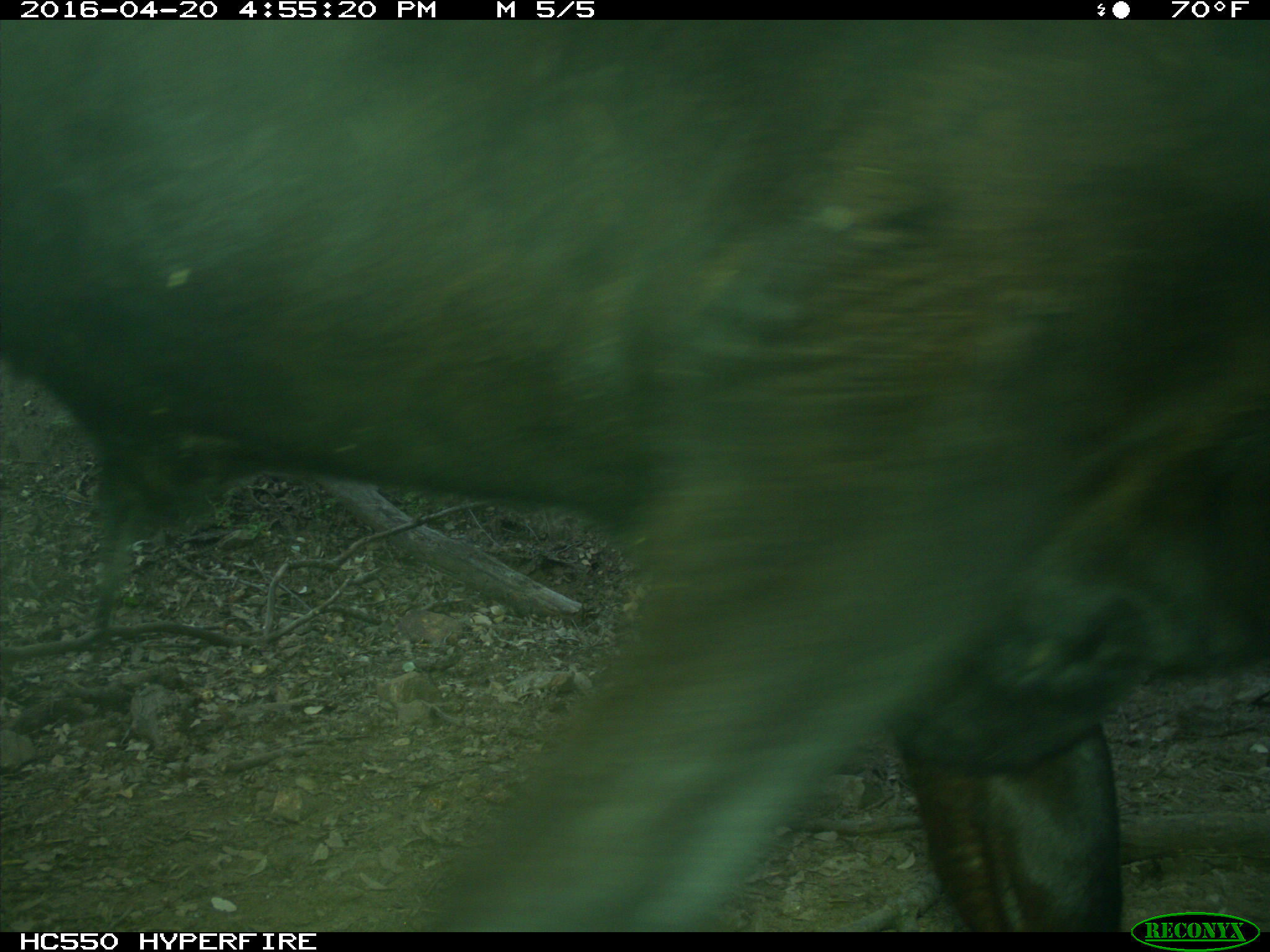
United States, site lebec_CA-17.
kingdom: Animalia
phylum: Chordata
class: Mammalia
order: Artiodactyla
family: Bovidae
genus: Bos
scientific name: Bos taurus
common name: domestic cow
Bos taurus (domestic cow).